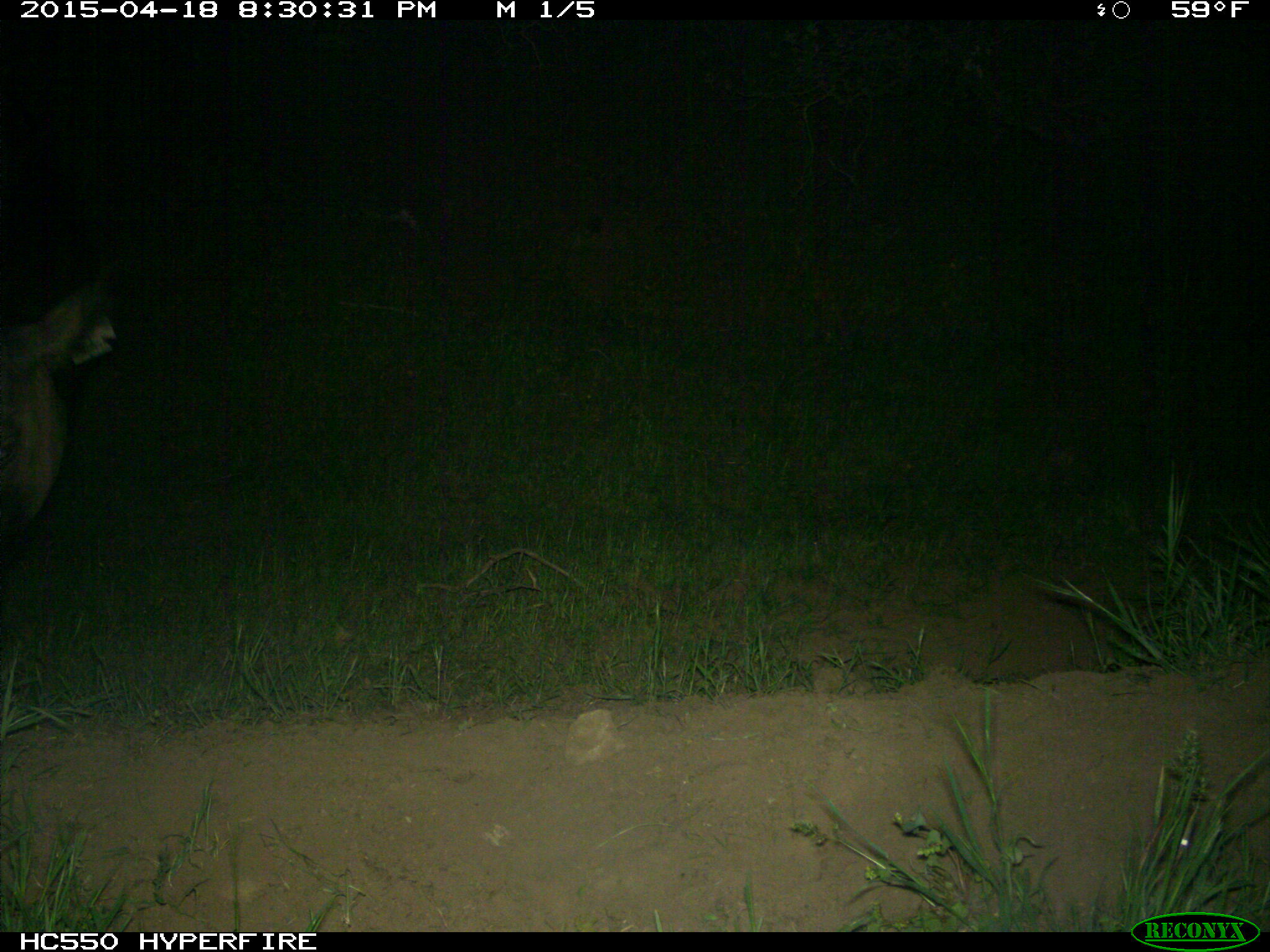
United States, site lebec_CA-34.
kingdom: Animalia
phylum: Chordata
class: Mammalia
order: Artiodactyla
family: Bovidae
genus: Bos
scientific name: Bos taurus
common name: domestic cow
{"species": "Bos taurus (domestic cow)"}